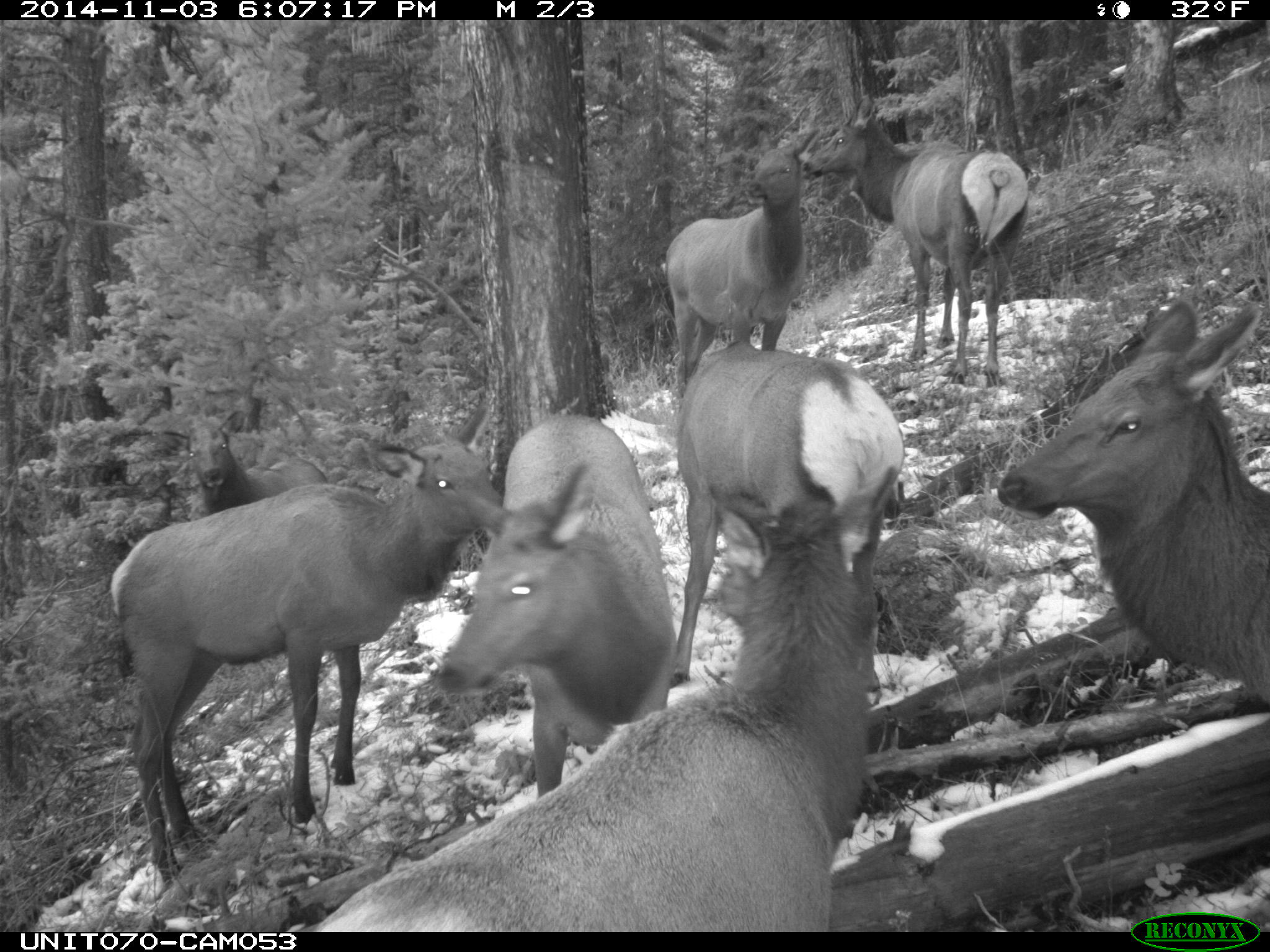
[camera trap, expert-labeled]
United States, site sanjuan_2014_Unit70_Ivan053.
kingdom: Animalia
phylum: Chordata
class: Mammalia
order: Artiodactyla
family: Cervidae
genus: Cervus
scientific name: Cervus elaphus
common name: red deer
Cervus elaphus (red deer).